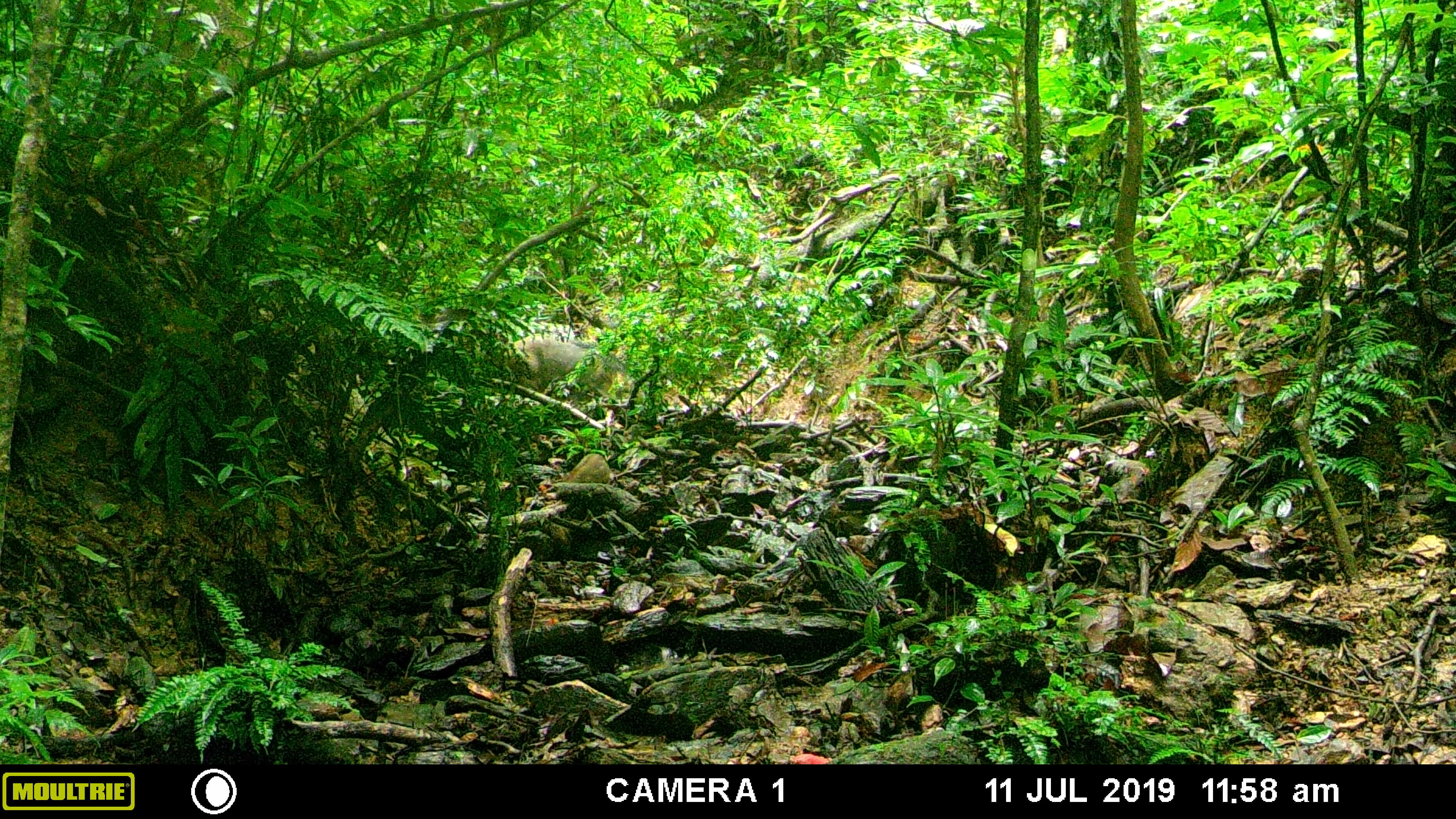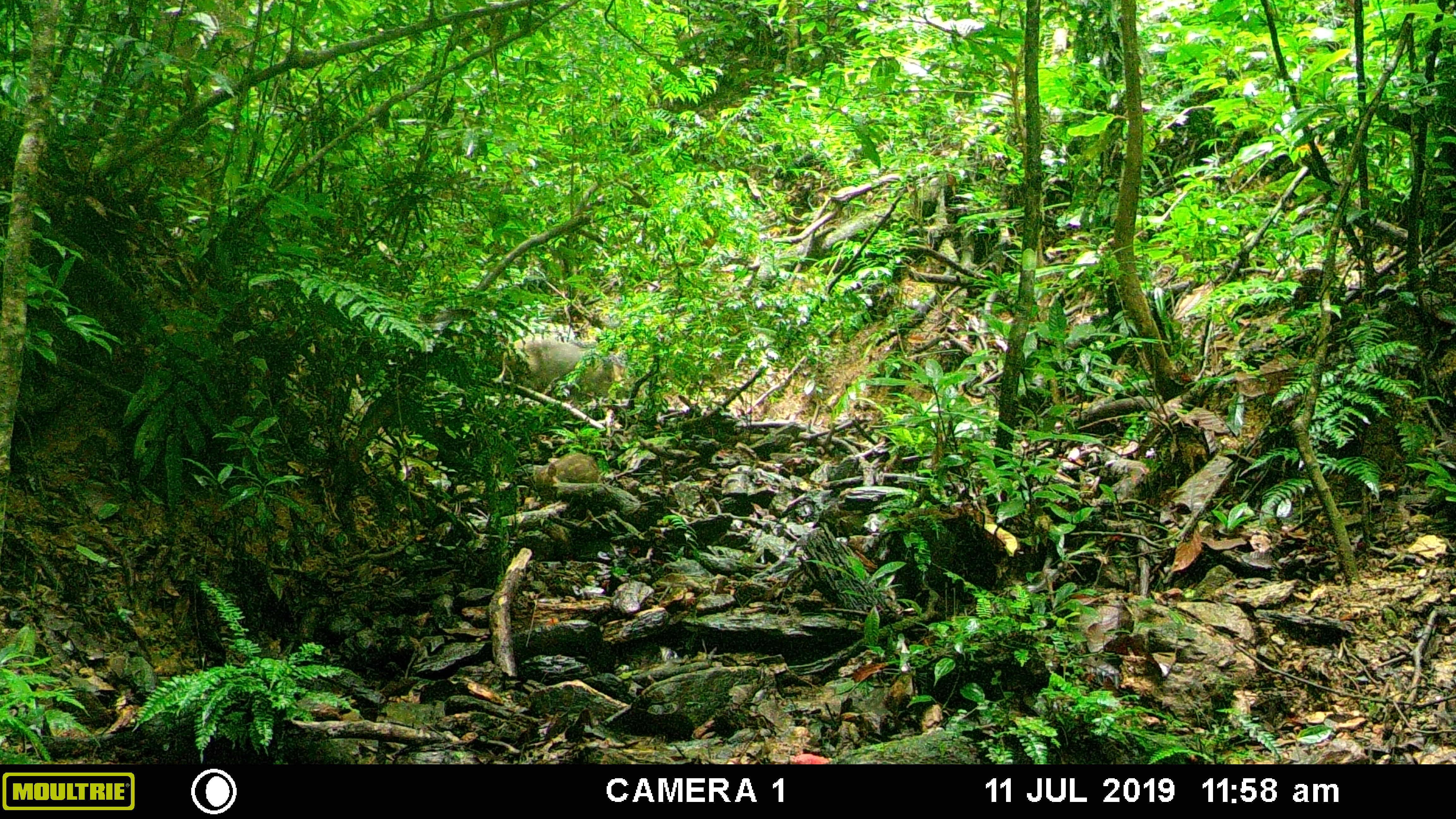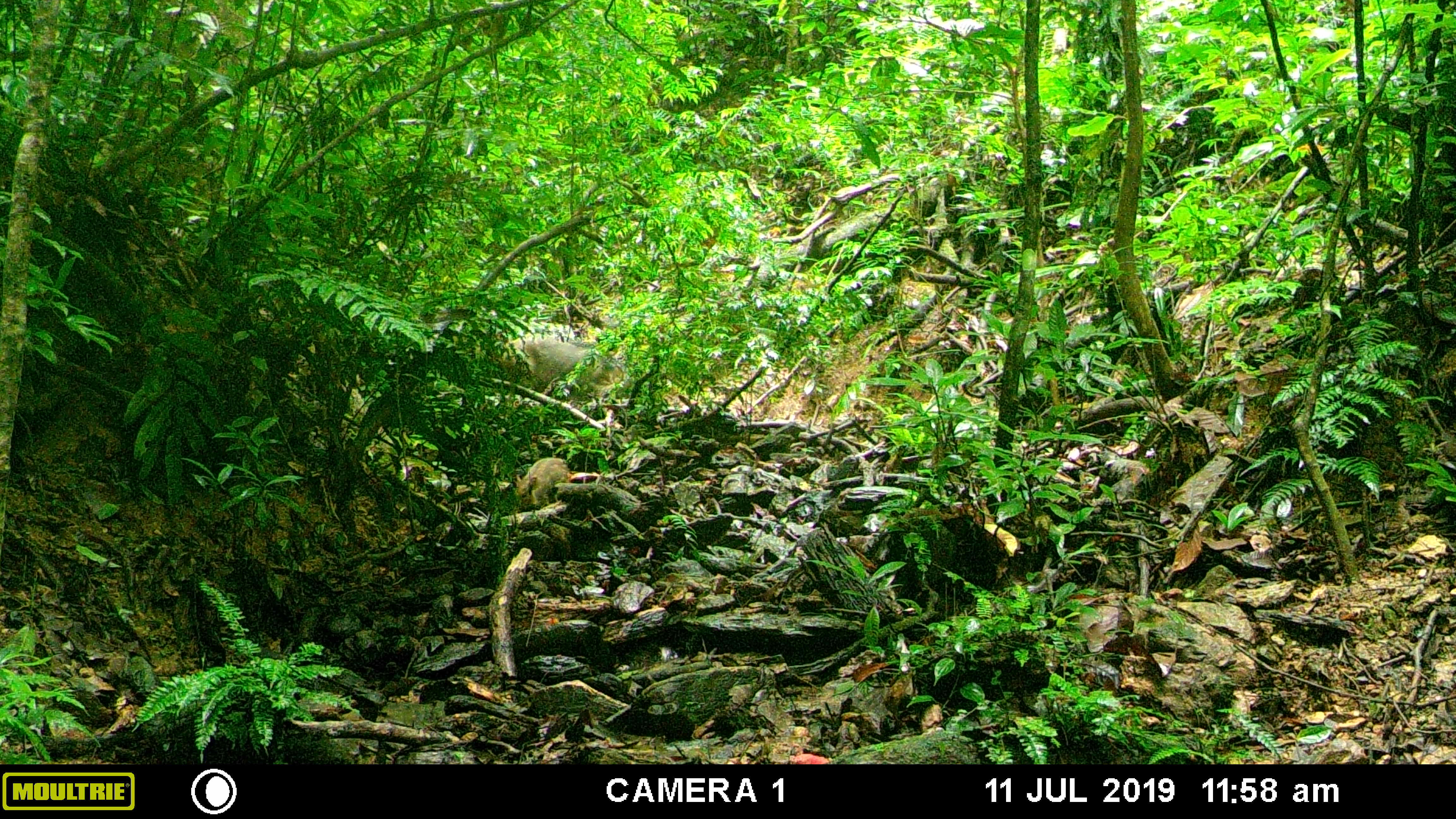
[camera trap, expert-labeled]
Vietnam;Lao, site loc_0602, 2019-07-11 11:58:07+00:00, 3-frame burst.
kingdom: Animalia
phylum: Chordata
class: Mammalia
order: Artiodactyla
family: Suidae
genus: Sus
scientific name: Sus scrofa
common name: eurasian wild pig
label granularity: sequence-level